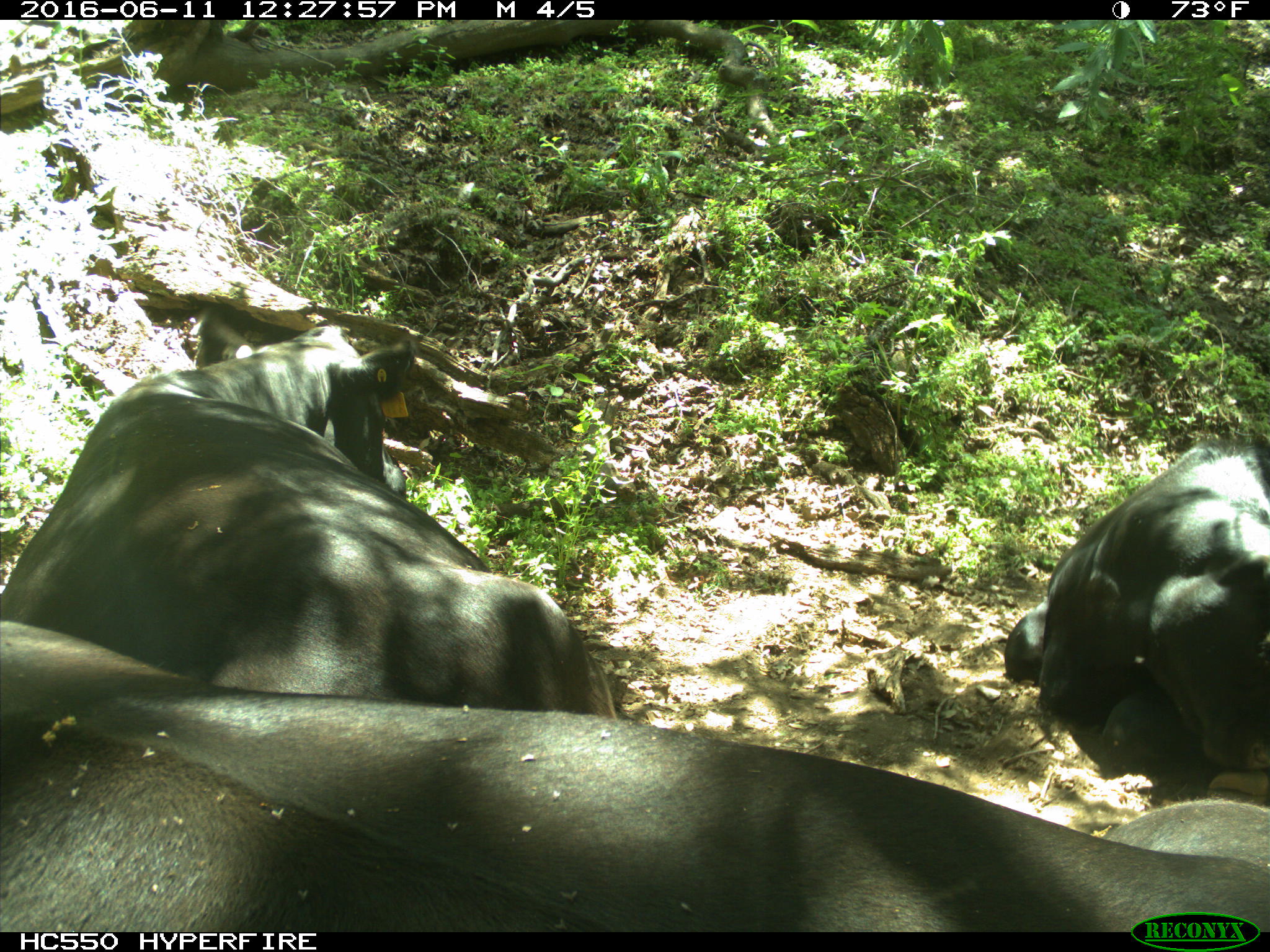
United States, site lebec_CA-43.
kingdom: Animalia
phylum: Chordata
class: Mammalia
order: Artiodactyla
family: Bovidae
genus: Bos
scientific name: Bos taurus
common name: domestic cow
Bos taurus (domestic cow).